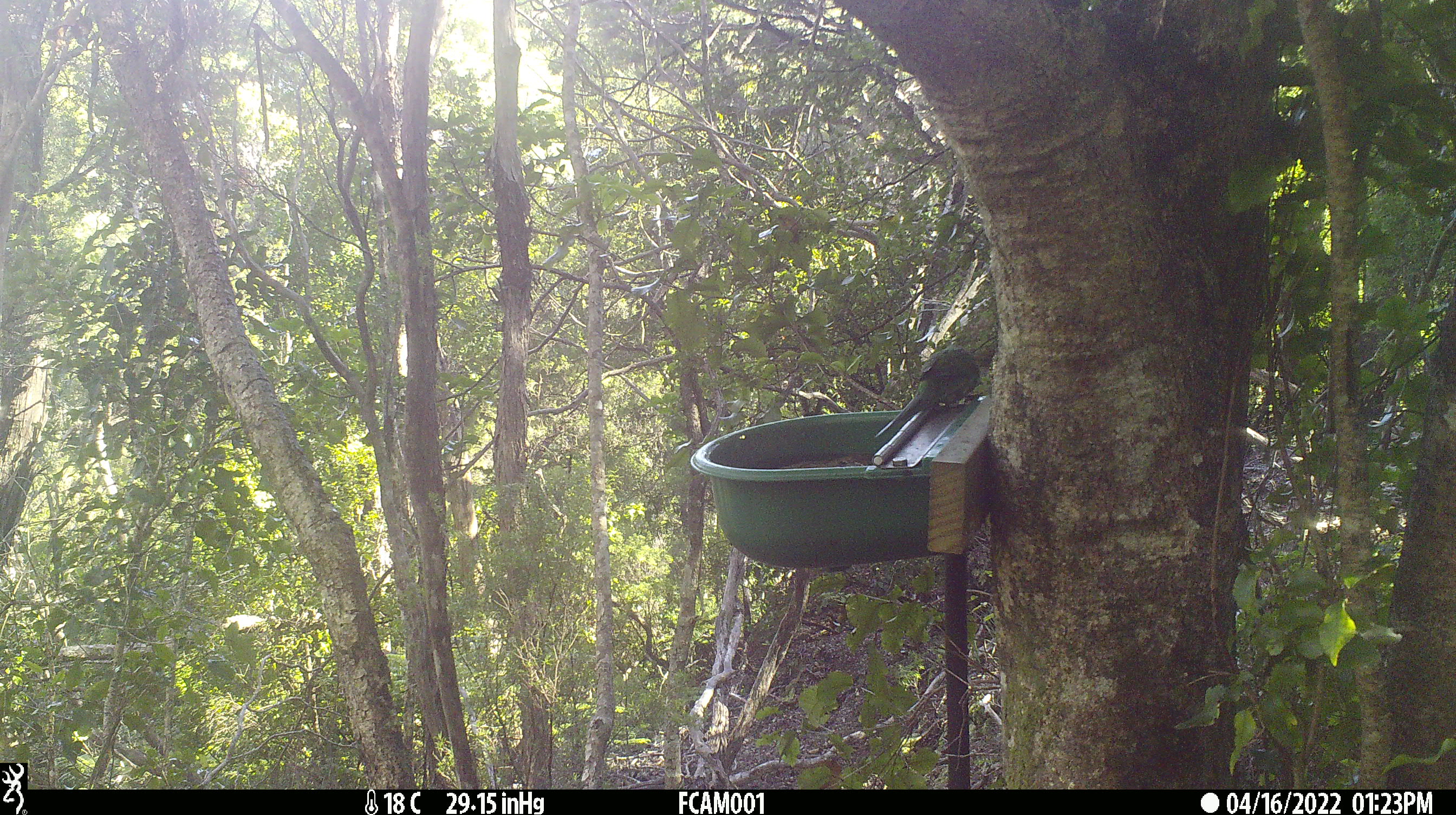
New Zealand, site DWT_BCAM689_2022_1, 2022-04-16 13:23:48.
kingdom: Animalia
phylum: Chordata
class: Aves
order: Psittaciformes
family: Psittaculidae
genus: Cyanoramphus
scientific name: Cyanoramphus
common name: parakeet